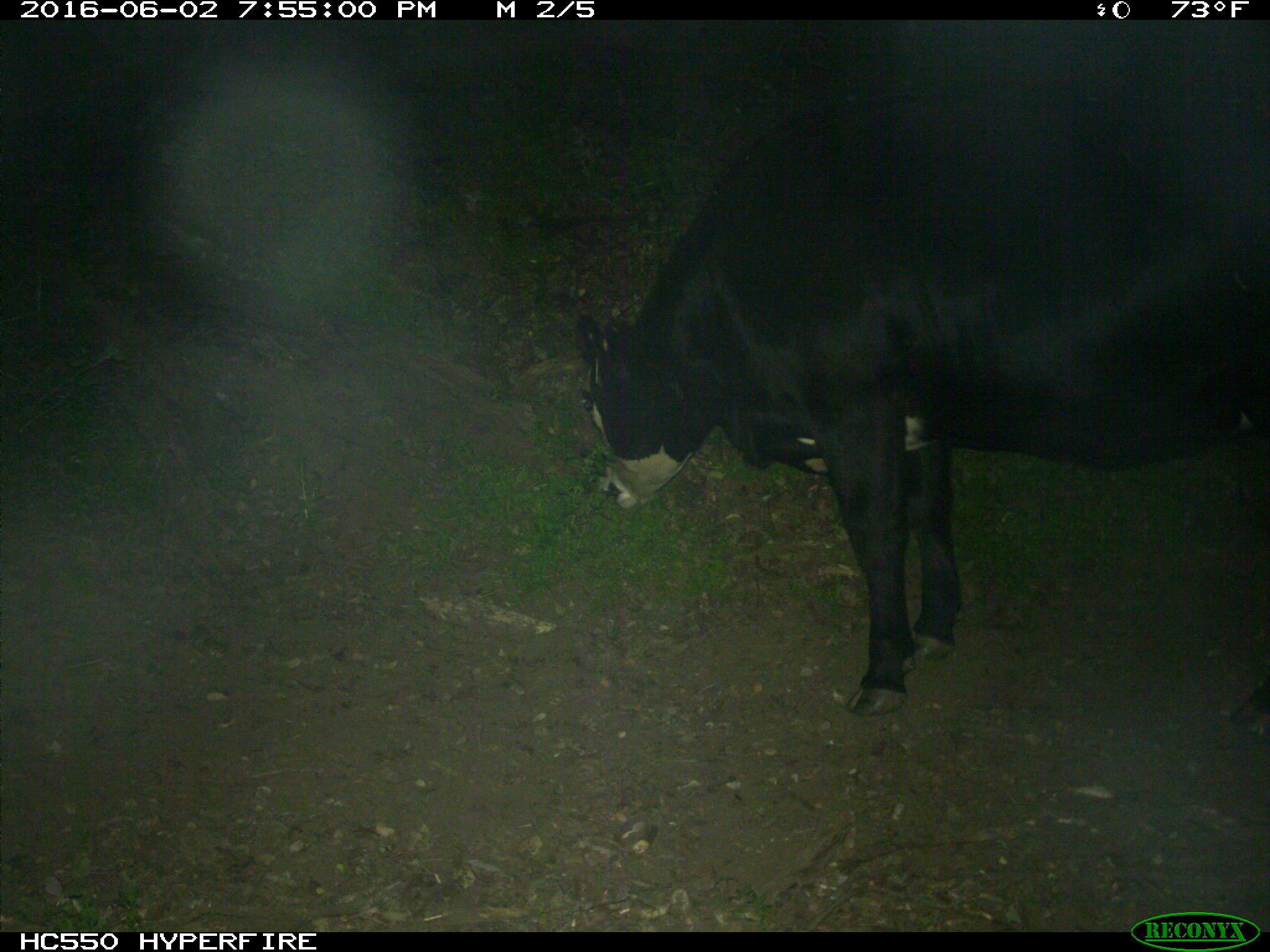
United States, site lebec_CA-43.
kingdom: Animalia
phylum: Chordata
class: Mammalia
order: Artiodactyla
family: Bovidae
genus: Bos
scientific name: Bos taurus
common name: domestic cow